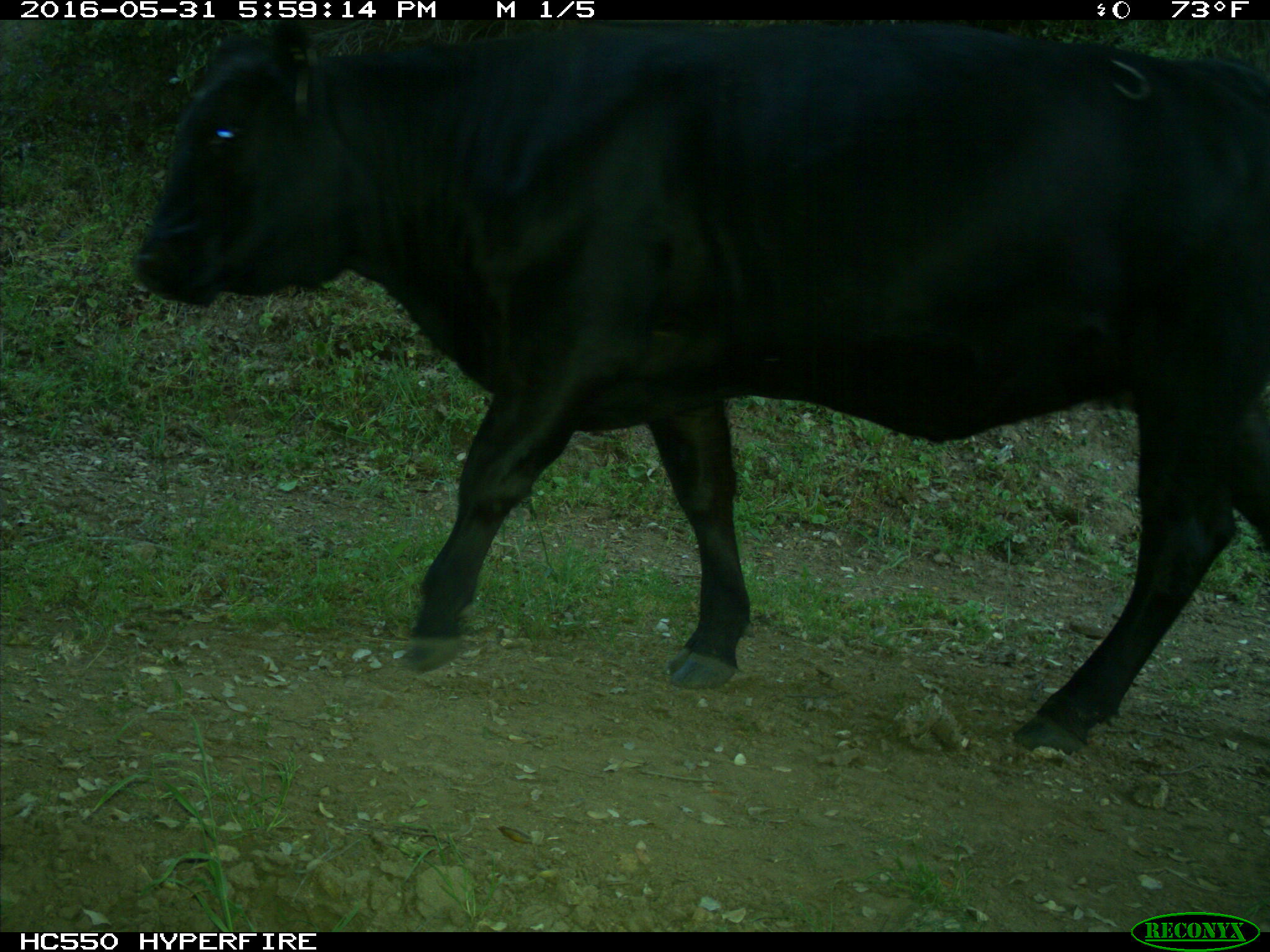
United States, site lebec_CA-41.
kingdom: Animalia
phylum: Chordata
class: Mammalia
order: Artiodactyla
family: Bovidae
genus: Bos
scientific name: Bos taurus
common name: domestic cow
Bos taurus (domestic cow).